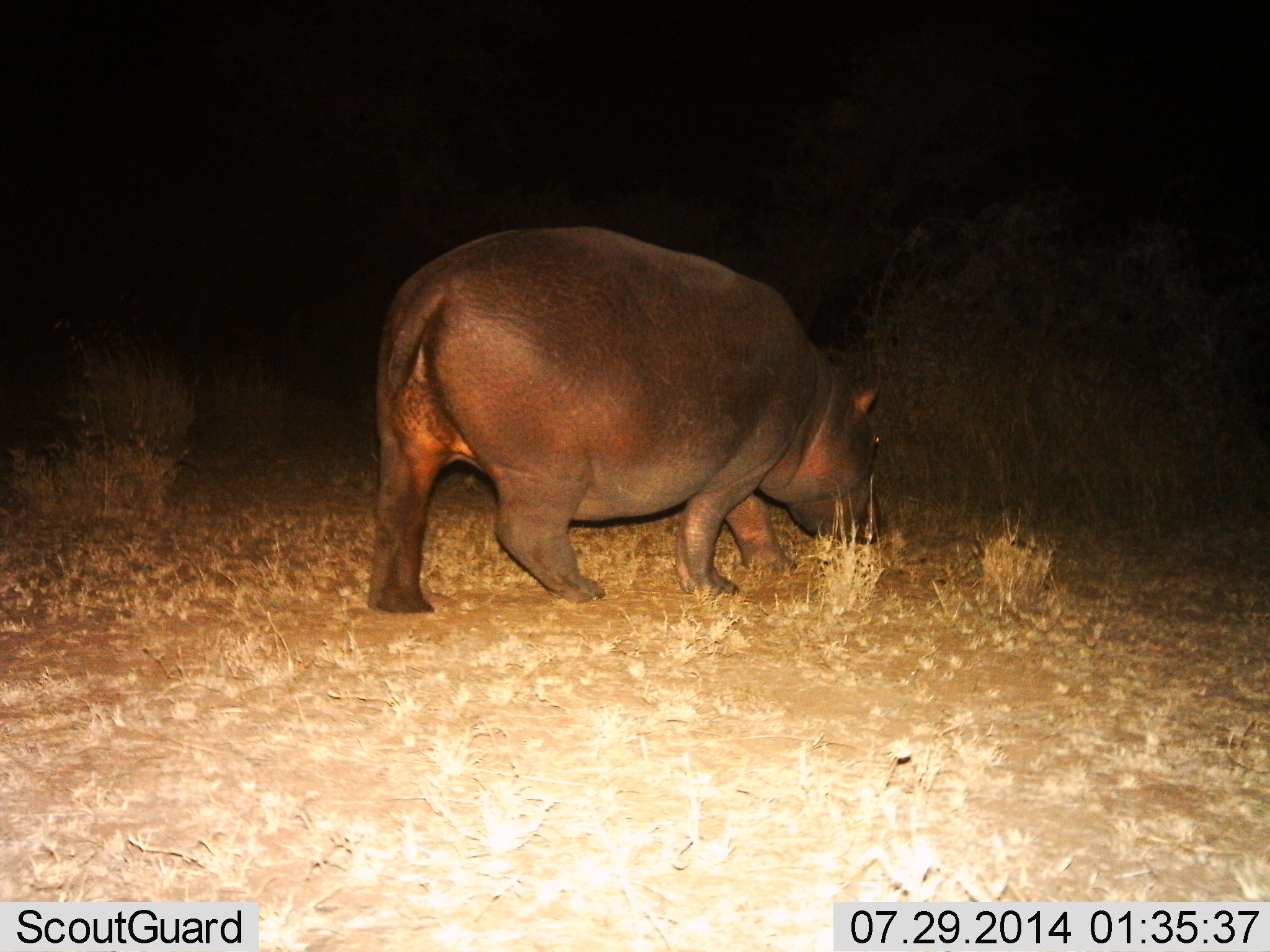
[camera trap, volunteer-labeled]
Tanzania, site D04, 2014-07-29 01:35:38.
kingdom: Animalia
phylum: Chordata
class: Mammalia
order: Artiodactyla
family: Hippopotamidae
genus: Hippopotamus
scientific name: Hippopotamus amphibius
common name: hippopotamus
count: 1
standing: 0%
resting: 0%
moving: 90%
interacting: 0%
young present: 0%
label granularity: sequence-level